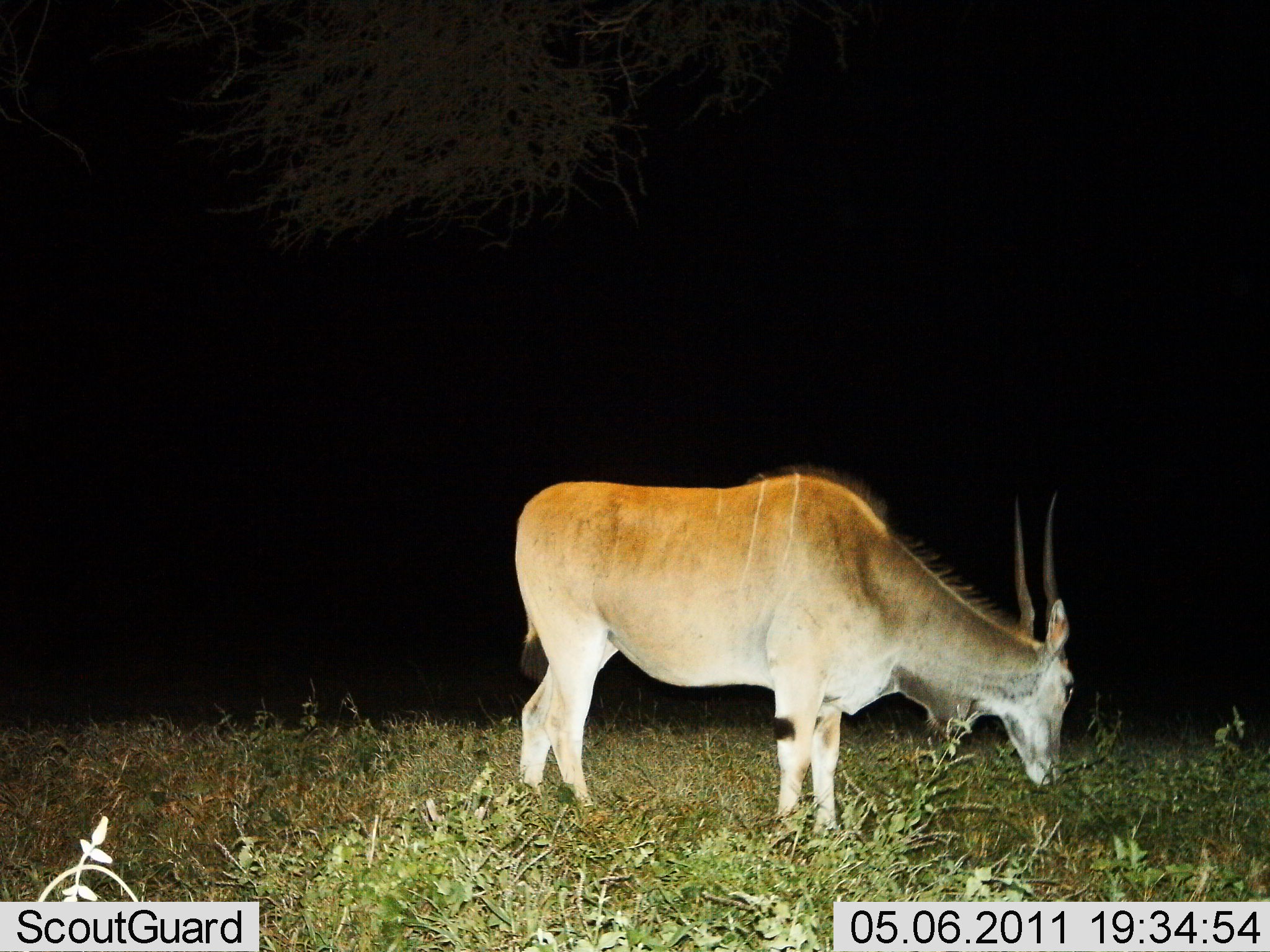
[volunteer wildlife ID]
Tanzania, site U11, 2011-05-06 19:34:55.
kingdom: Animalia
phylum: Chordata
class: Mammalia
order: Artiodactyla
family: Bovidae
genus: Tragelaphus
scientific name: Tragelaphus oryx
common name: eland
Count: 1.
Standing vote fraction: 20%.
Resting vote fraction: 0%.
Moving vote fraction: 0%.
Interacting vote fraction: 0%.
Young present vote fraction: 0%.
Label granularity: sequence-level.